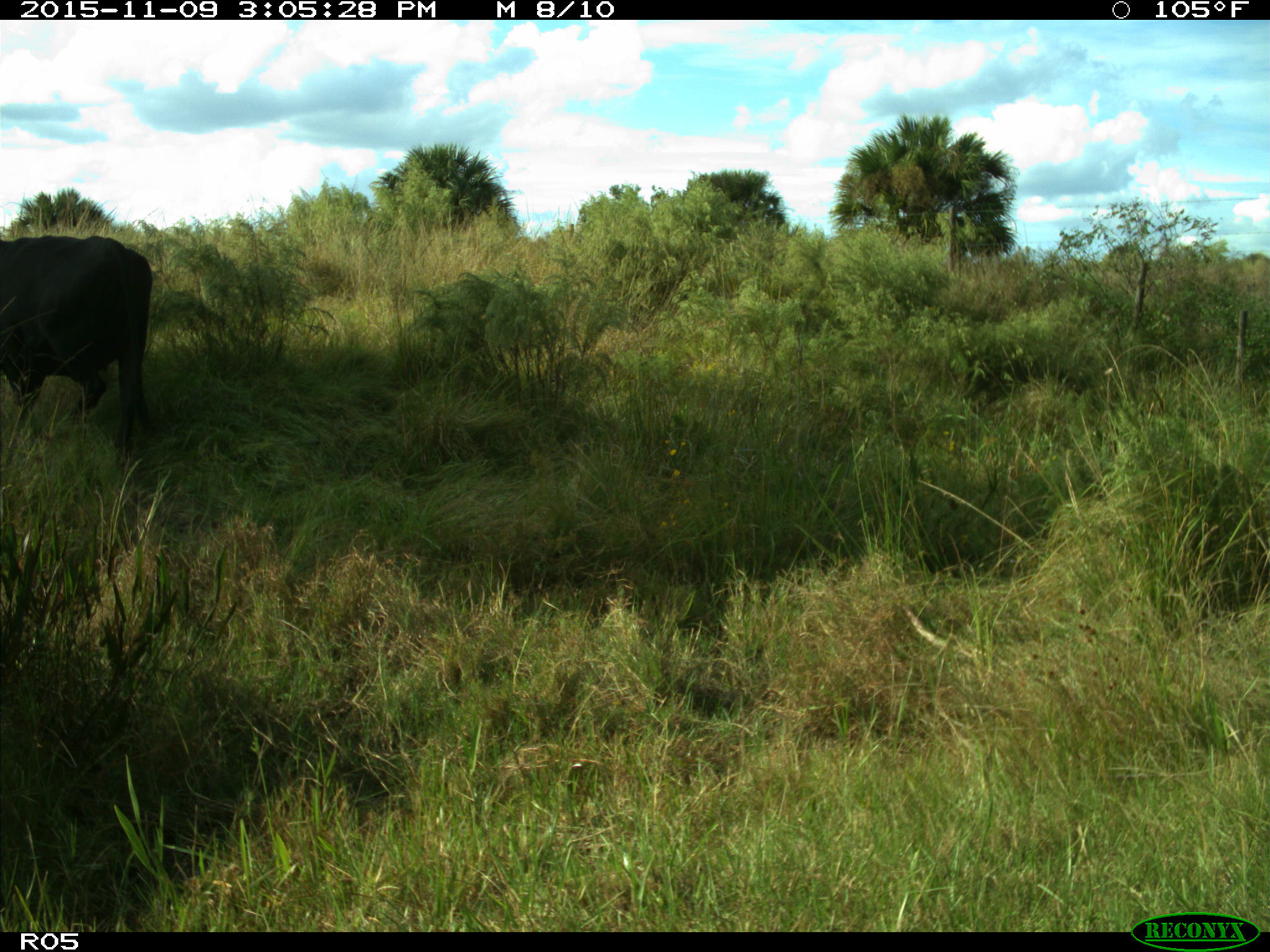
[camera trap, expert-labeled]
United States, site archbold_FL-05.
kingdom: Animalia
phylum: Chordata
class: Mammalia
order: Artiodactyla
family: Bovidae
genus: Bos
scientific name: Bos taurus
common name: domestic cow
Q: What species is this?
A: Bos taurus (domestic cow).